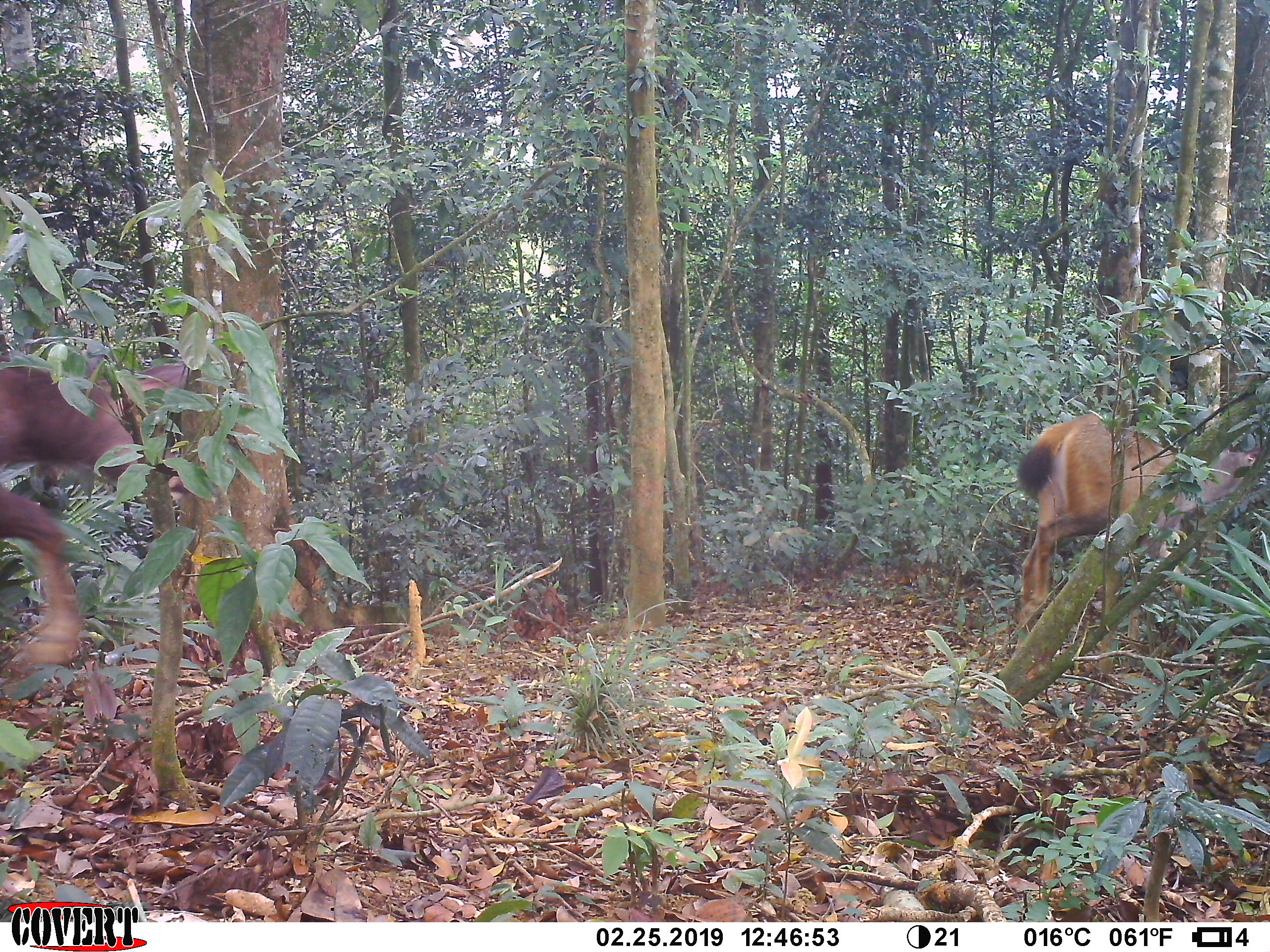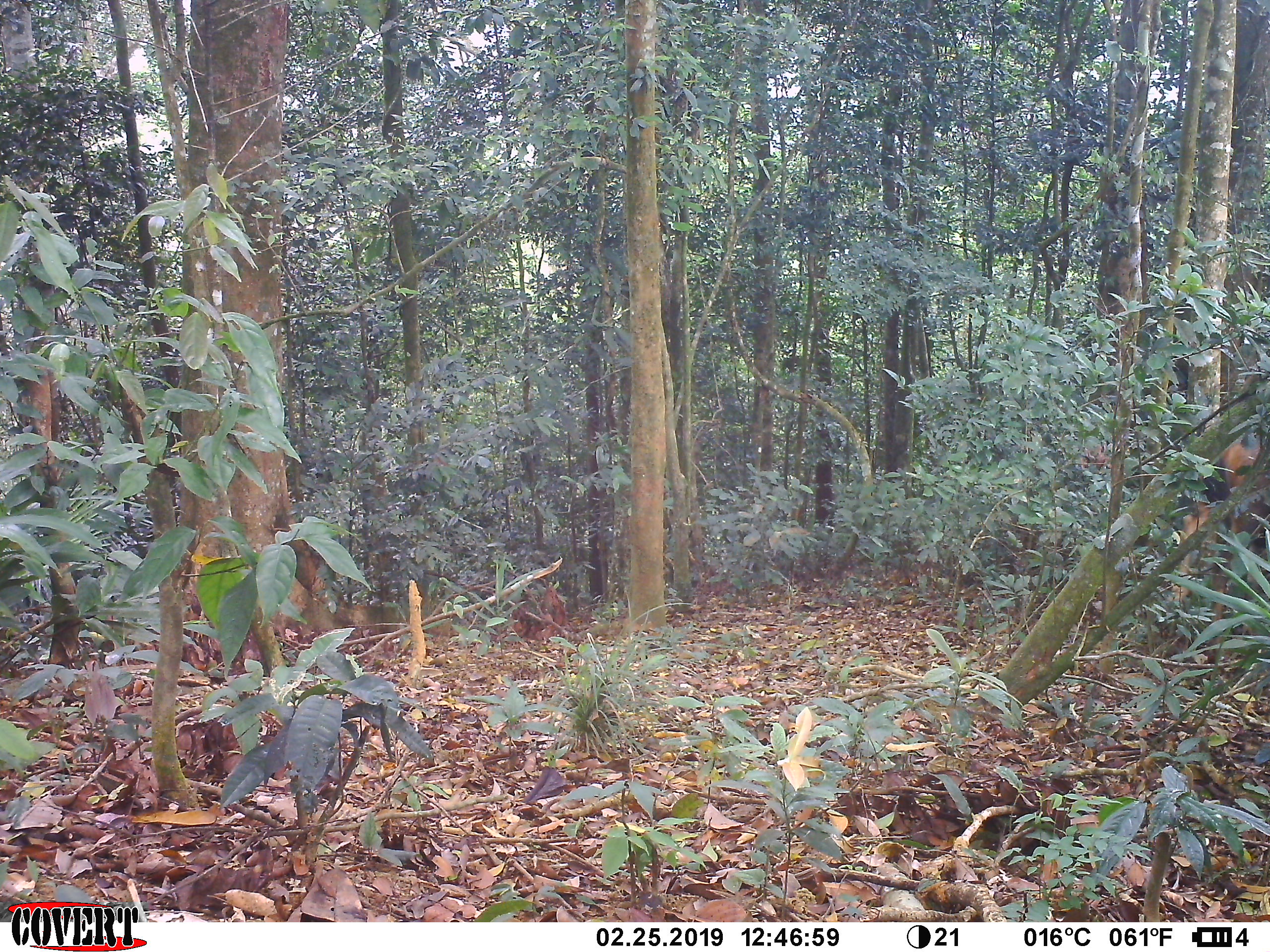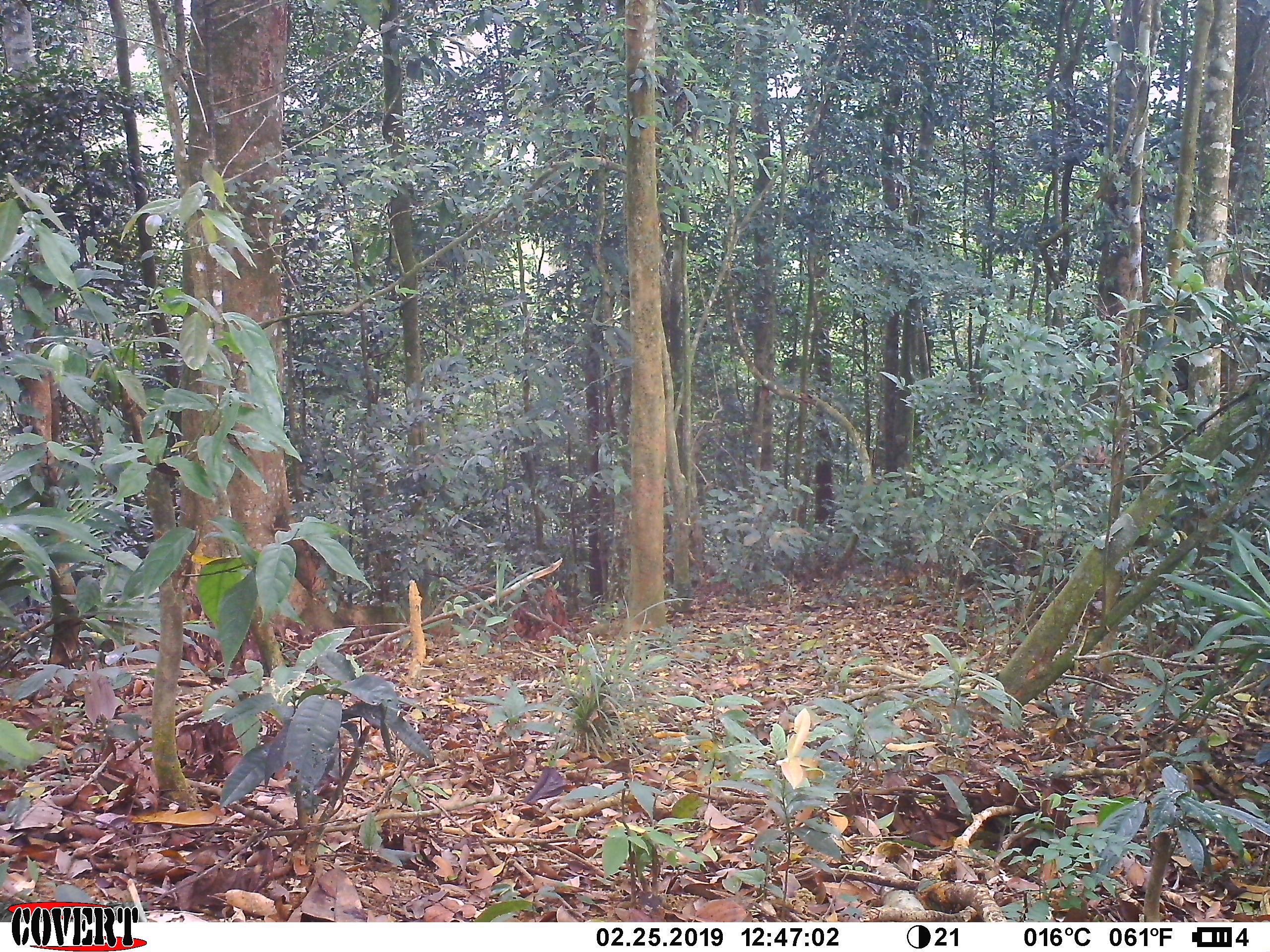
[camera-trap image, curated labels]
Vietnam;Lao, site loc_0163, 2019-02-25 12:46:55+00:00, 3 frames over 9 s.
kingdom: Animalia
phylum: Chordata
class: Mammalia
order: Artiodactyla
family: Cervidae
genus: Rusa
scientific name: Rusa unicolor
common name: sambar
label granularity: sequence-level